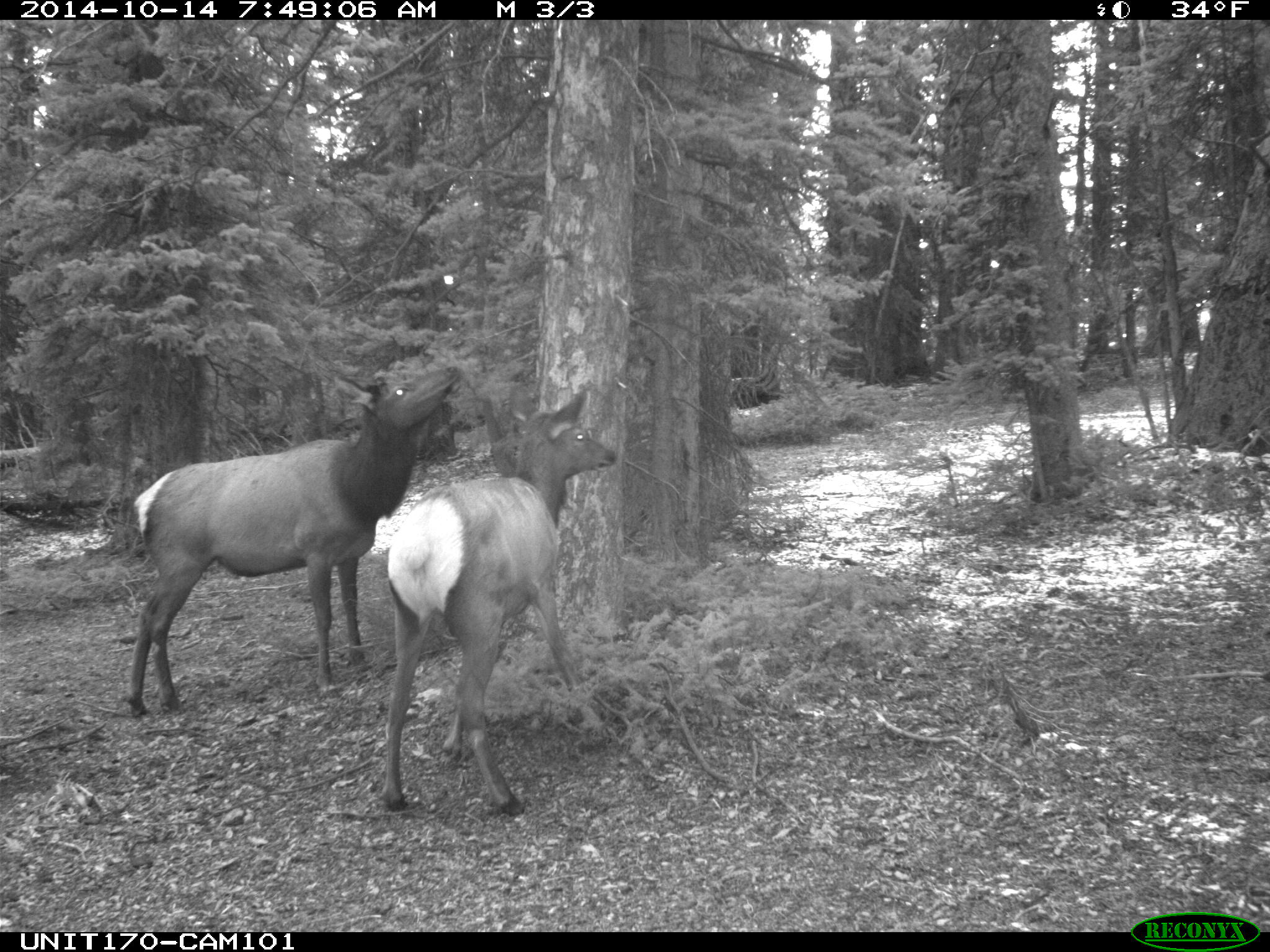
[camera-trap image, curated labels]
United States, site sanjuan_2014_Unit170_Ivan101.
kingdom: Animalia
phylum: Chordata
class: Mammalia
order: Artiodactyla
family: Cervidae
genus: Cervus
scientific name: Cervus elaphus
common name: red deer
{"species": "Cervus elaphus (red deer)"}